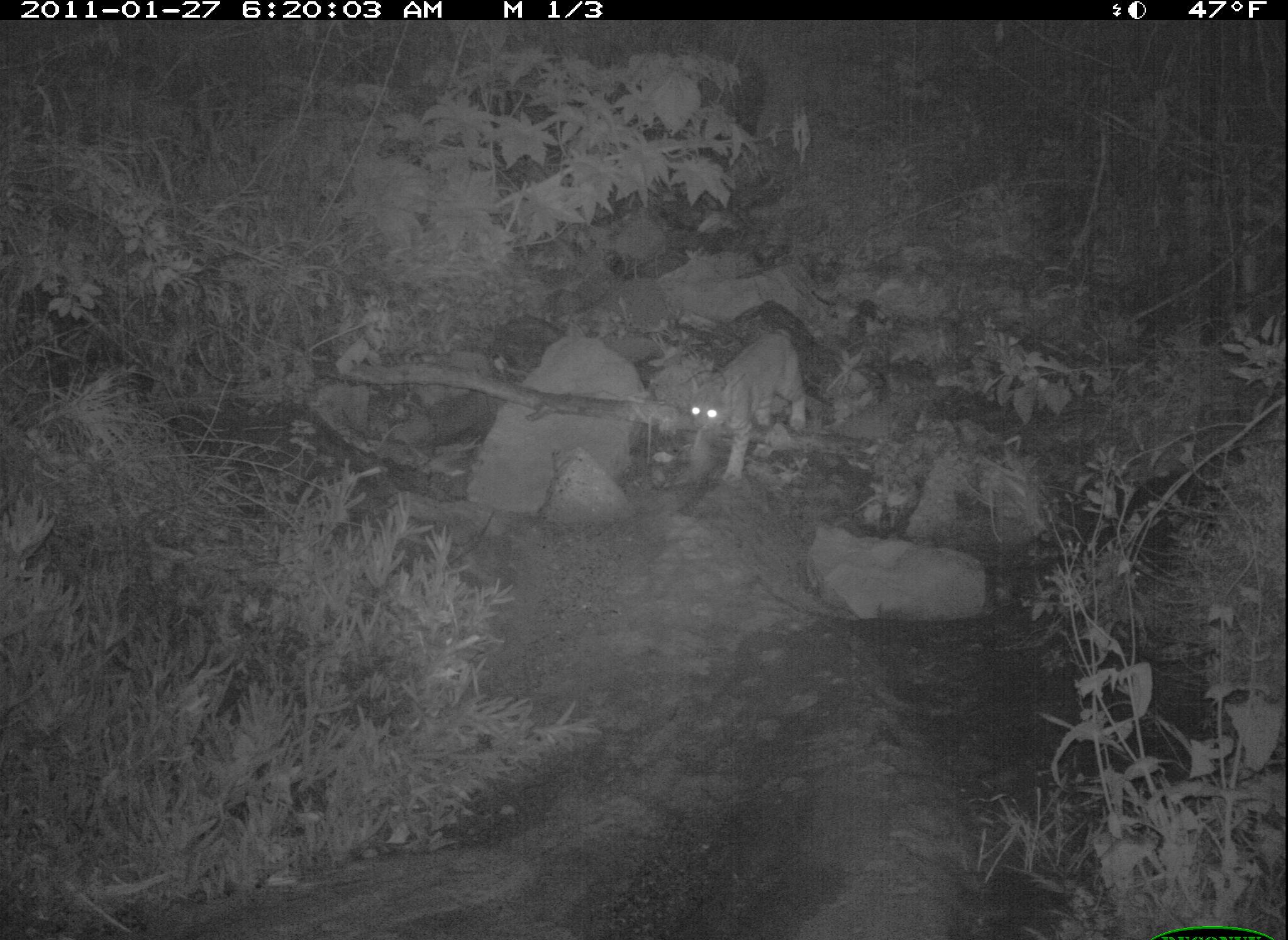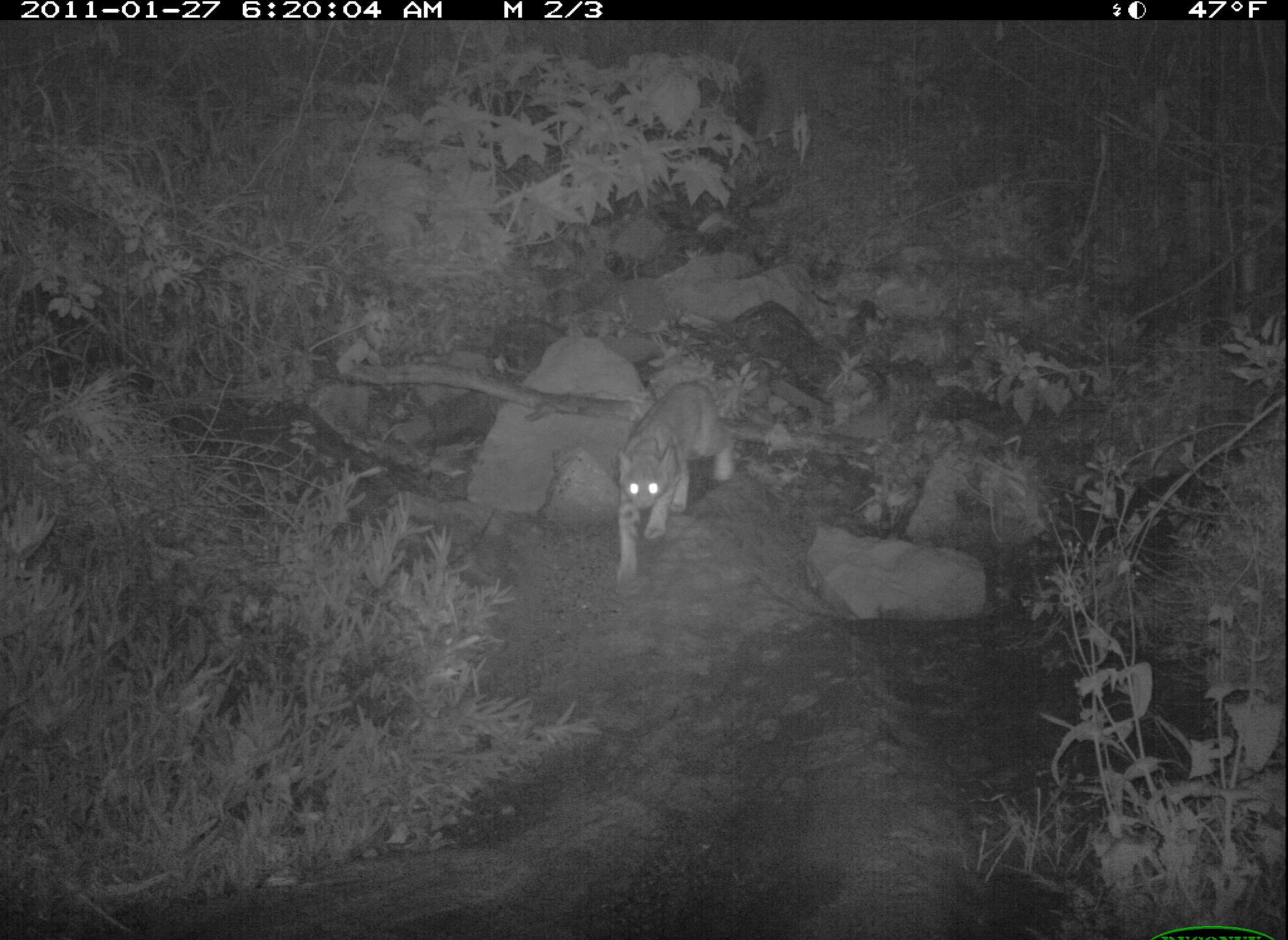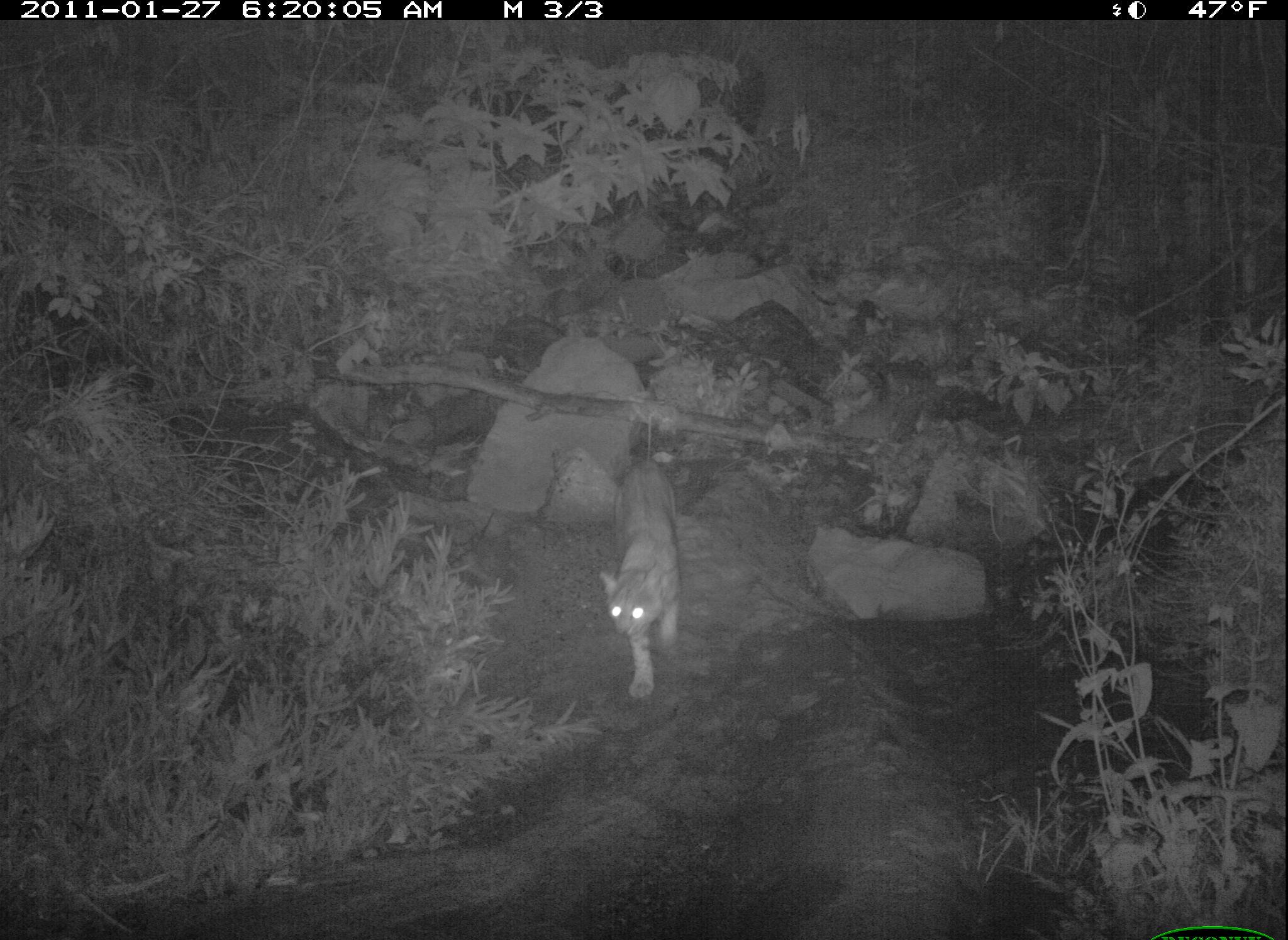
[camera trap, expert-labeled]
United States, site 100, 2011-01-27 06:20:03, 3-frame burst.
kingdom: Animalia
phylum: Chordata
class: Mammalia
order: Carnivora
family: Felidae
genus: Lynx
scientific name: Lynx rufus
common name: bobcat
Bobcat (Lynx rufus).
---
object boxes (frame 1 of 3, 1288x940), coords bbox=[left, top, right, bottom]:
bobcat: bbox=[667, 324, 813, 485]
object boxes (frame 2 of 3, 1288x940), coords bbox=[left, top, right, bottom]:
bobcat: bbox=[615, 372, 765, 593]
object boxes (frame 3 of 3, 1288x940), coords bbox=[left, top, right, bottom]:
bobcat: bbox=[597, 455, 687, 707]